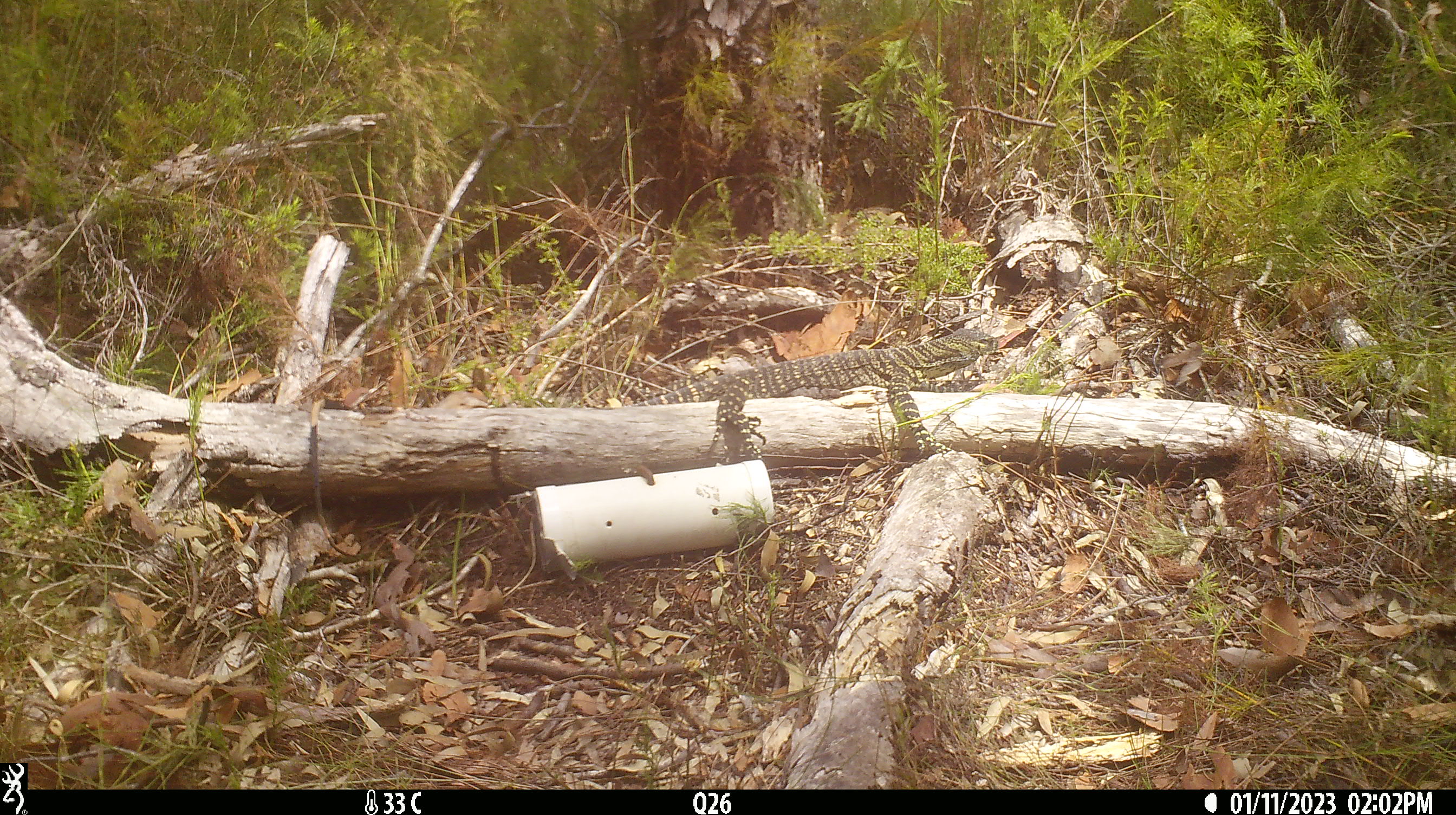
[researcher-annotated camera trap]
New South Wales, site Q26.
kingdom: Animalia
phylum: Chordata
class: Reptilia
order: Squamata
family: Varanidae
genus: Varanus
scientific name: Varanus varius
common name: lace monitor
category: goanna